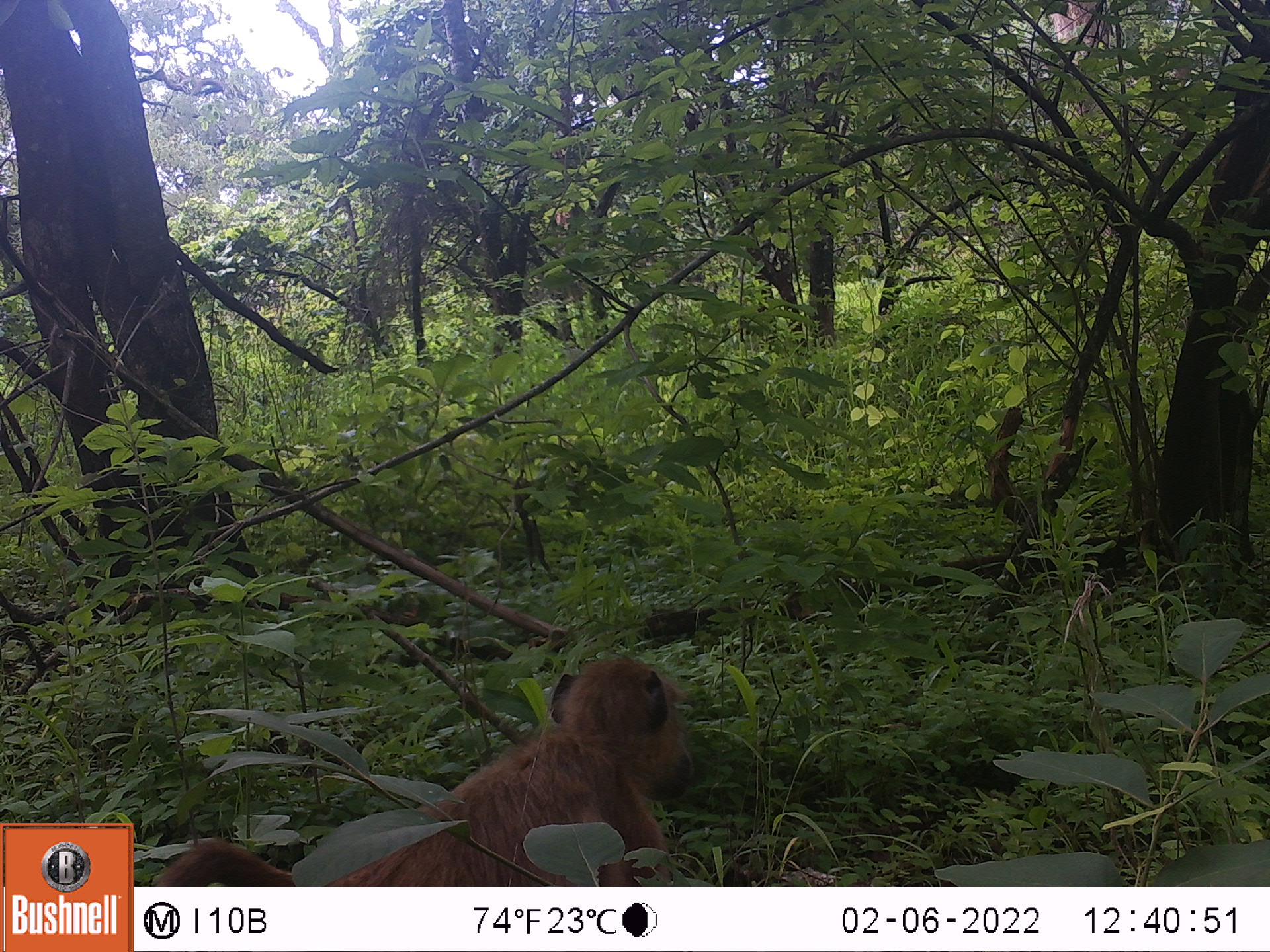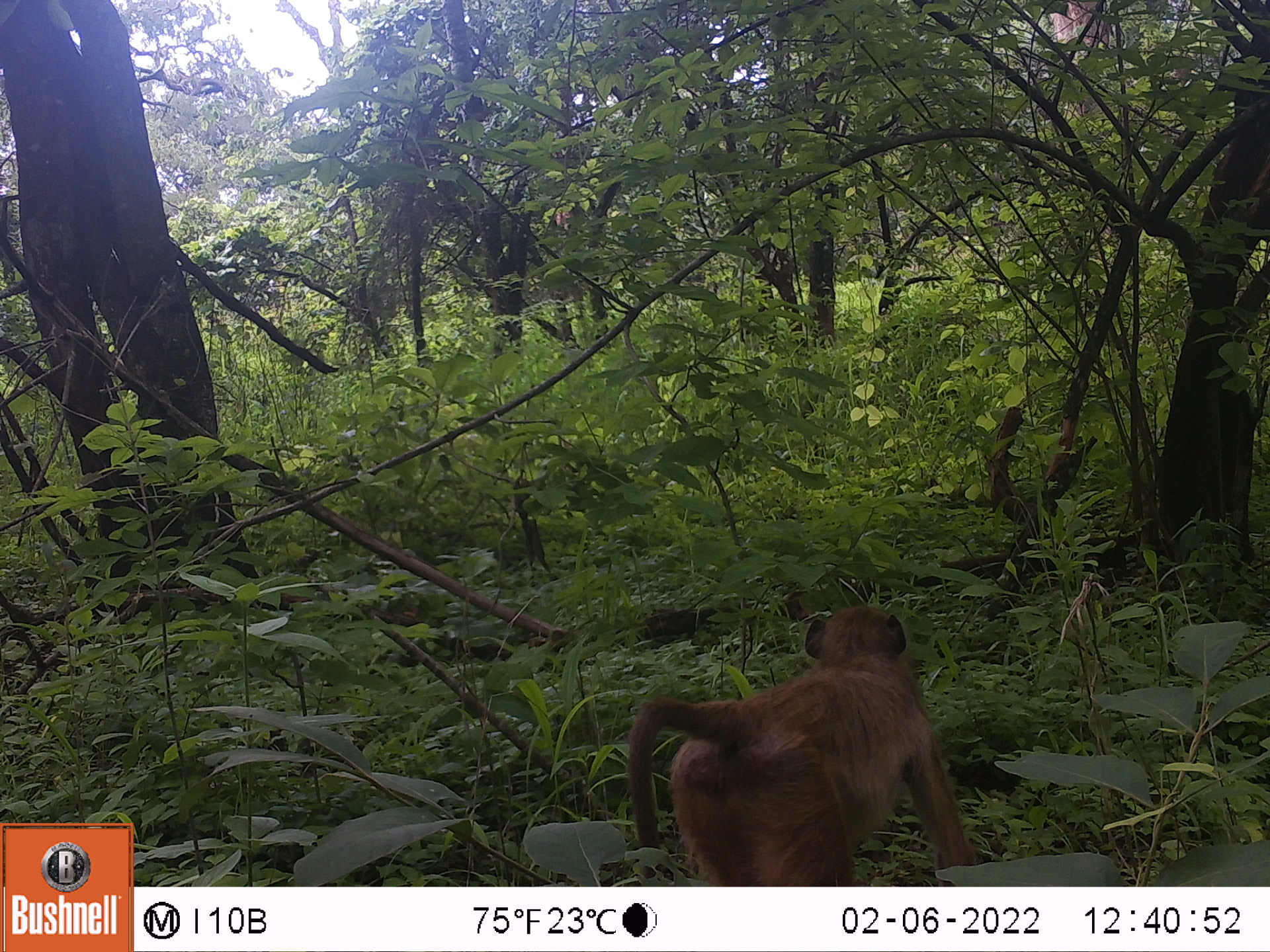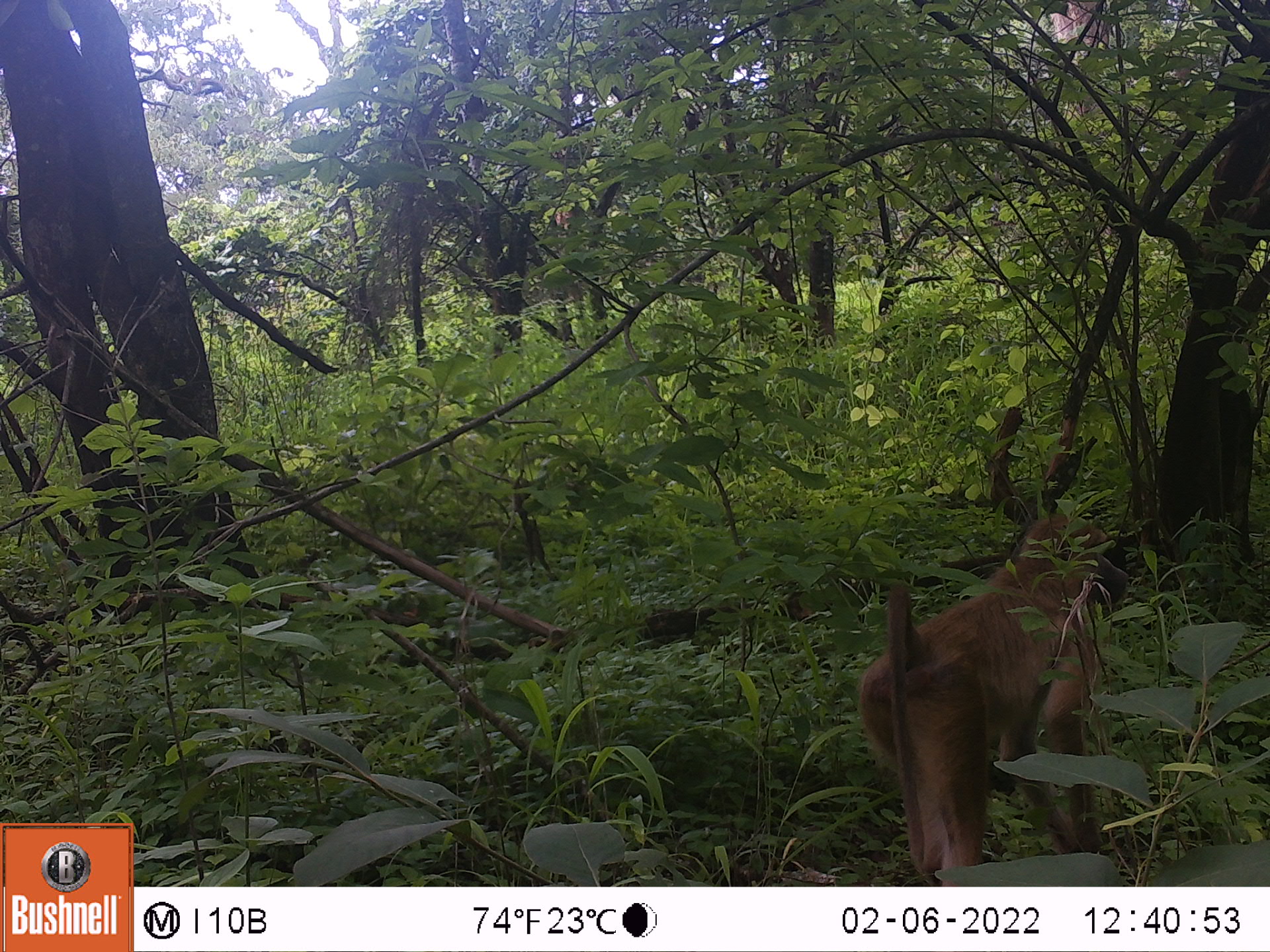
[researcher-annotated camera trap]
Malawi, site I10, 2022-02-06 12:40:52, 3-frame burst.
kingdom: Animalia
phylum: Chordata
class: Mammalia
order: Primates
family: Cercopithecidae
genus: Papio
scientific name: Papio cynocephalus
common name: yellow baboon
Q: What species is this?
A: Yellow baboon (Papio cynocephalus).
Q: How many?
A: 1.